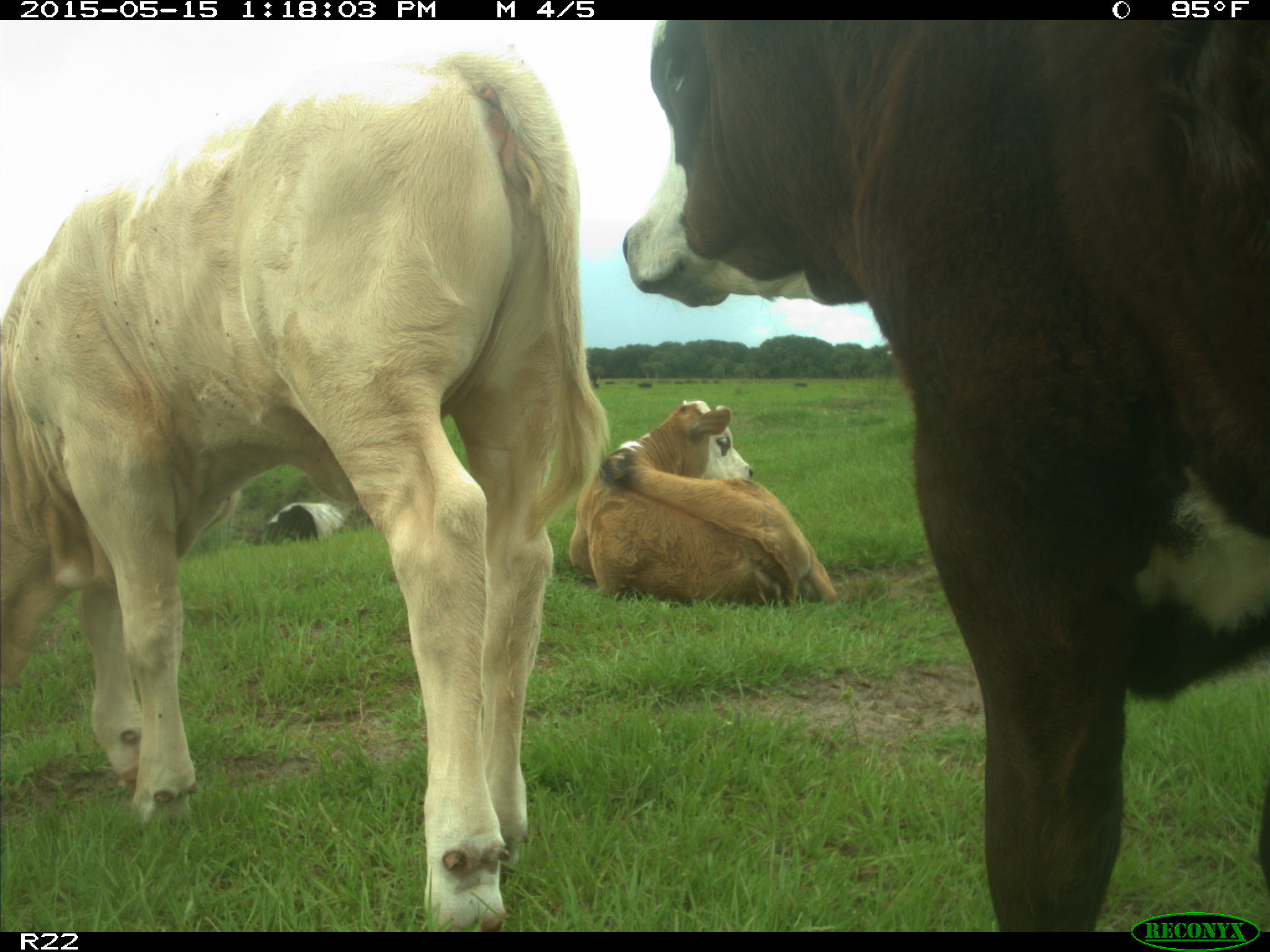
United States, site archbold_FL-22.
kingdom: Animalia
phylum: Chordata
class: Mammalia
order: Artiodactyla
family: Bovidae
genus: Bos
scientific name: Bos taurus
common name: domestic cow